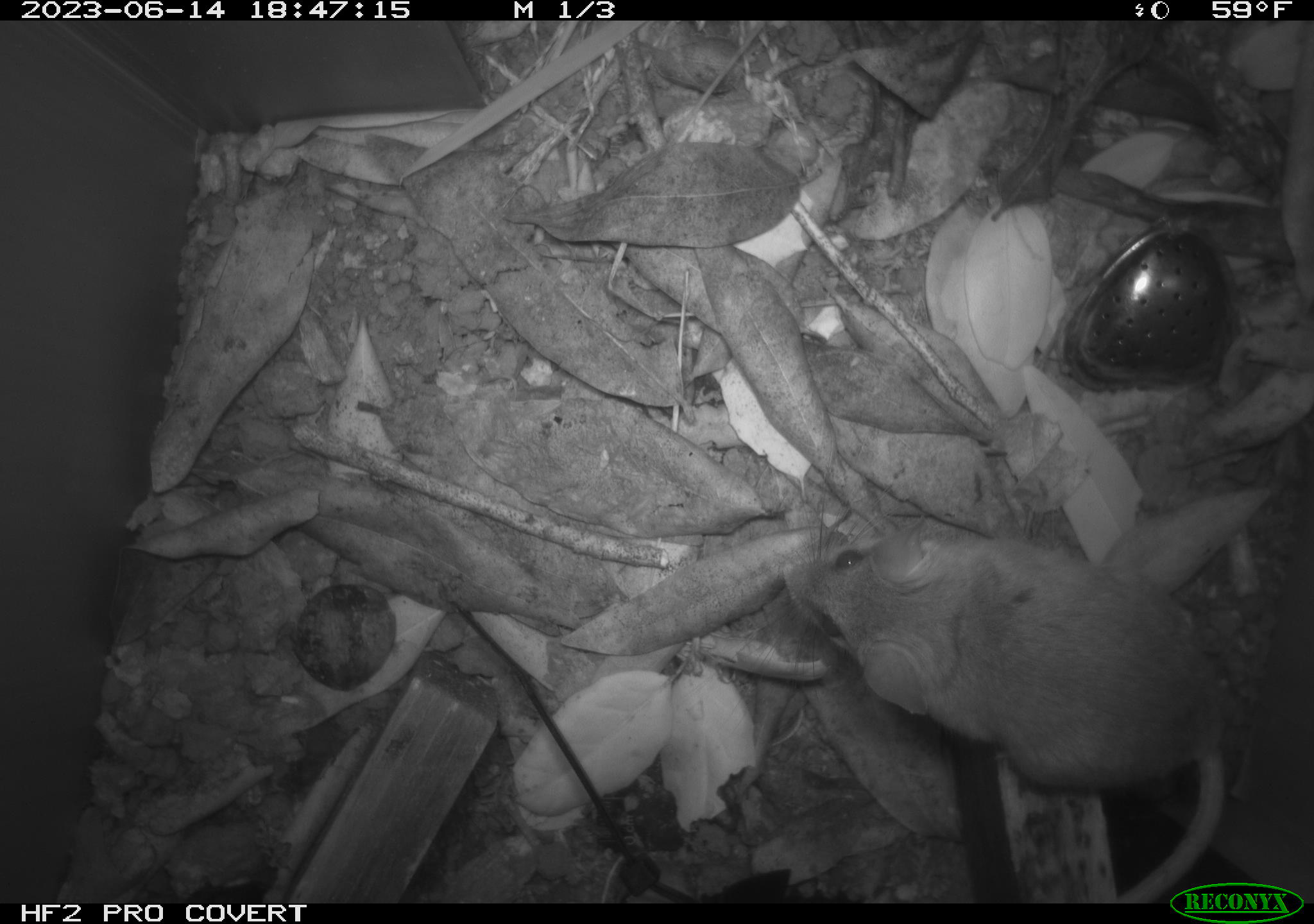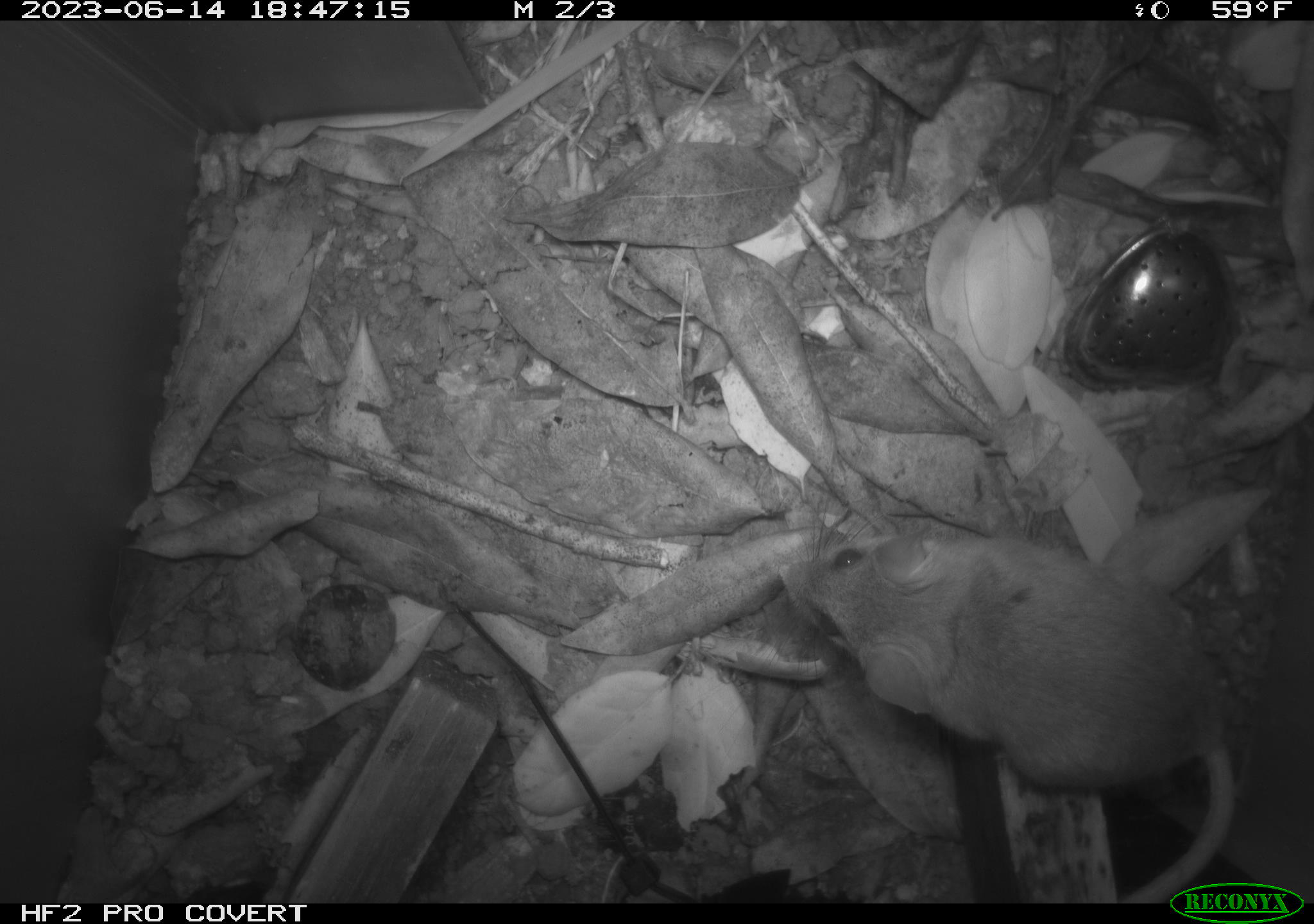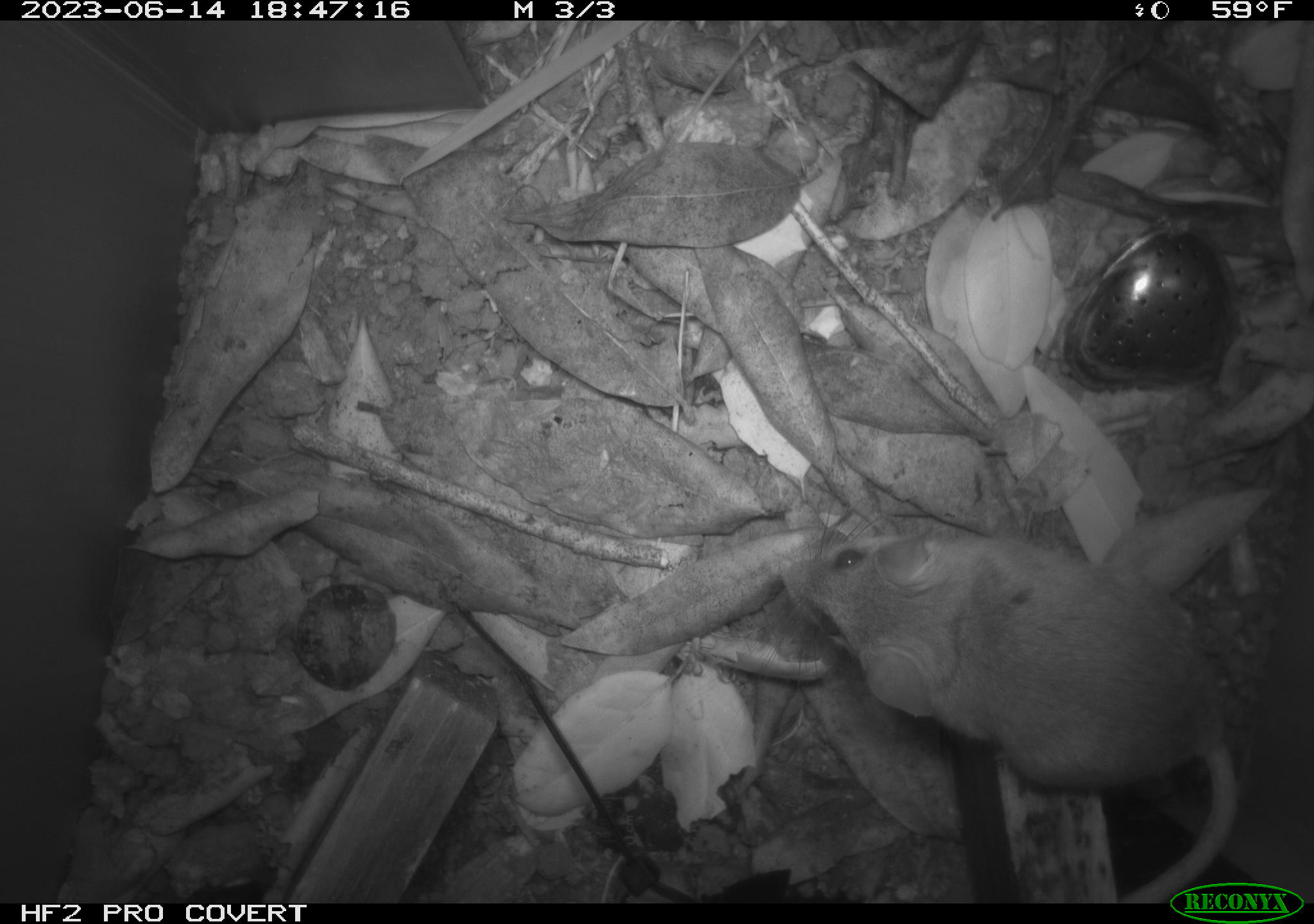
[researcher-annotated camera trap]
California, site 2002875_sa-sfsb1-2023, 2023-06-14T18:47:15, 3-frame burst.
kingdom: Animalia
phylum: Chordata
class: Mammalia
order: Rodentia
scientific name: Rodentia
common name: mouse species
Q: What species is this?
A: Mouse species (Rodentia).